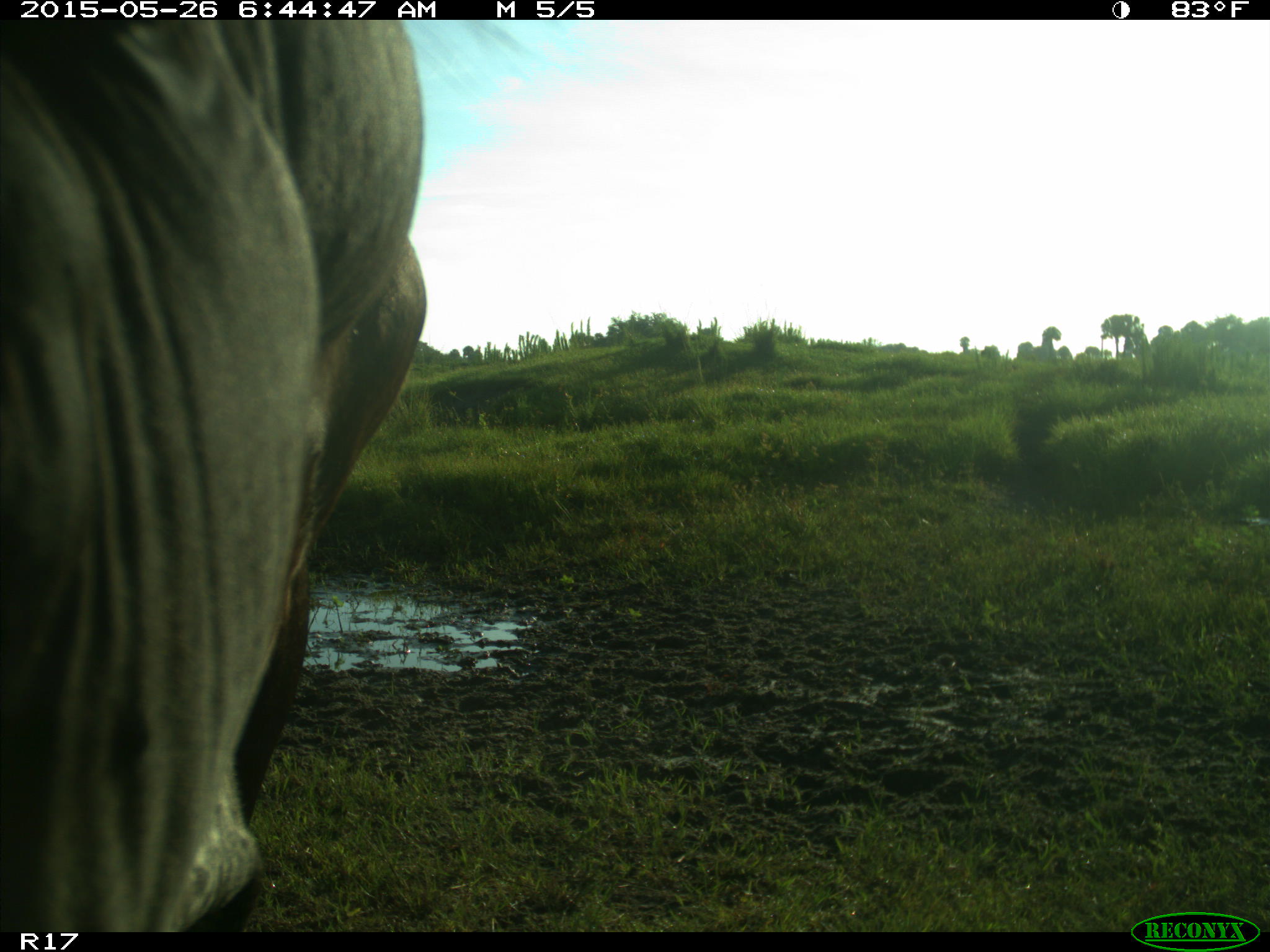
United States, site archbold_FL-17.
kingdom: Animalia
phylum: Chordata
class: Mammalia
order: Artiodactyla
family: Bovidae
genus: Bos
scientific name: Bos taurus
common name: domestic cow